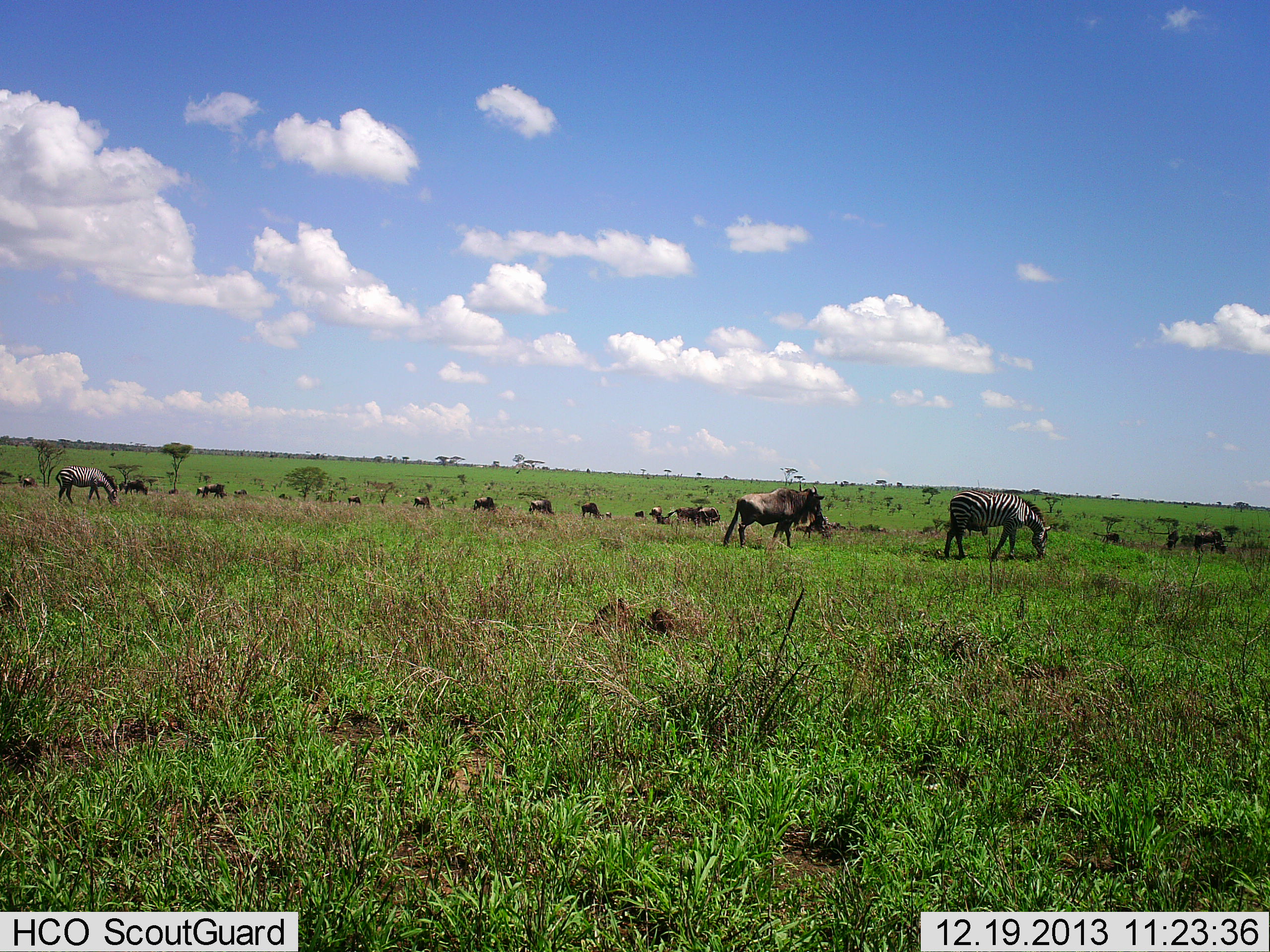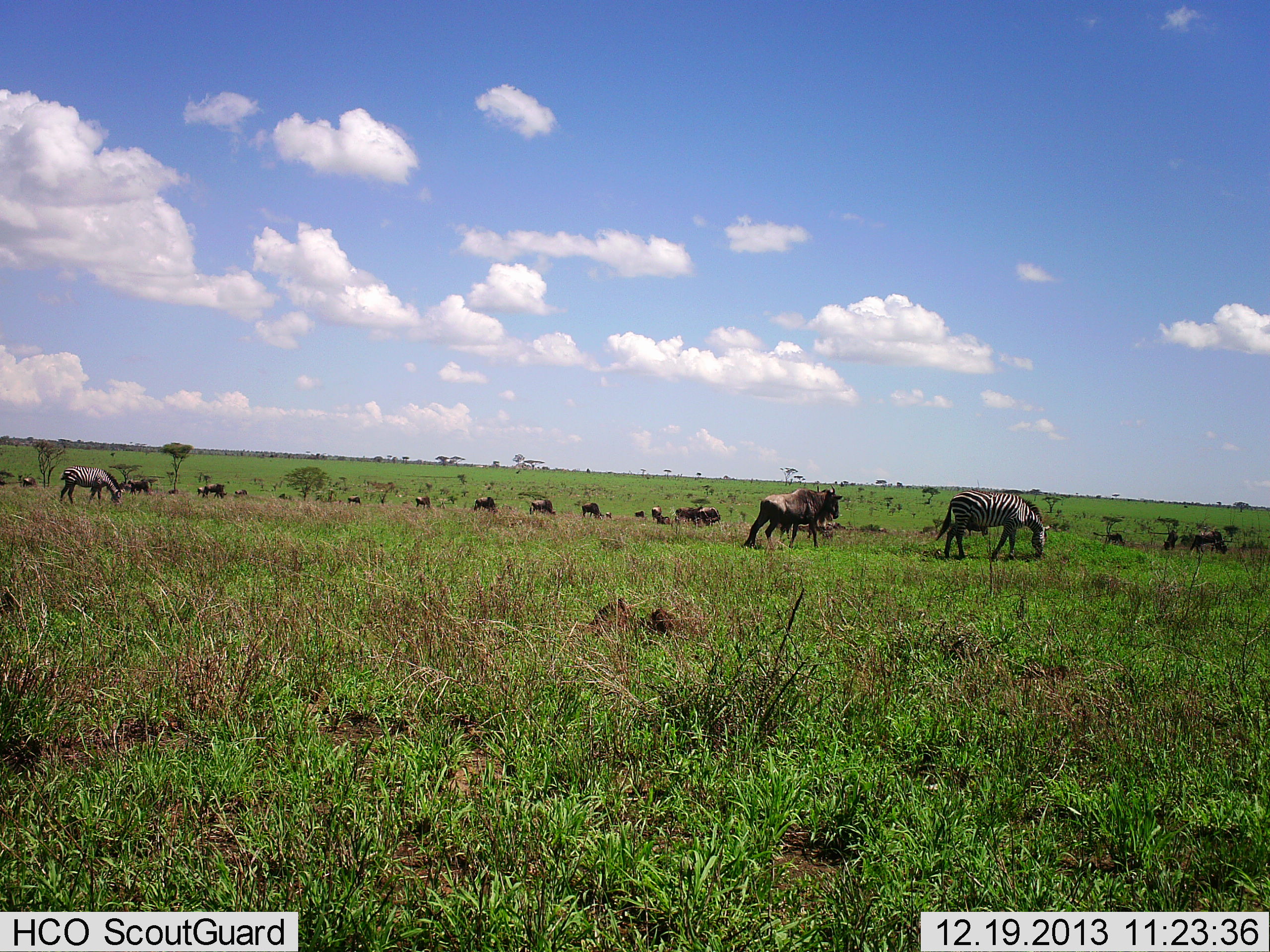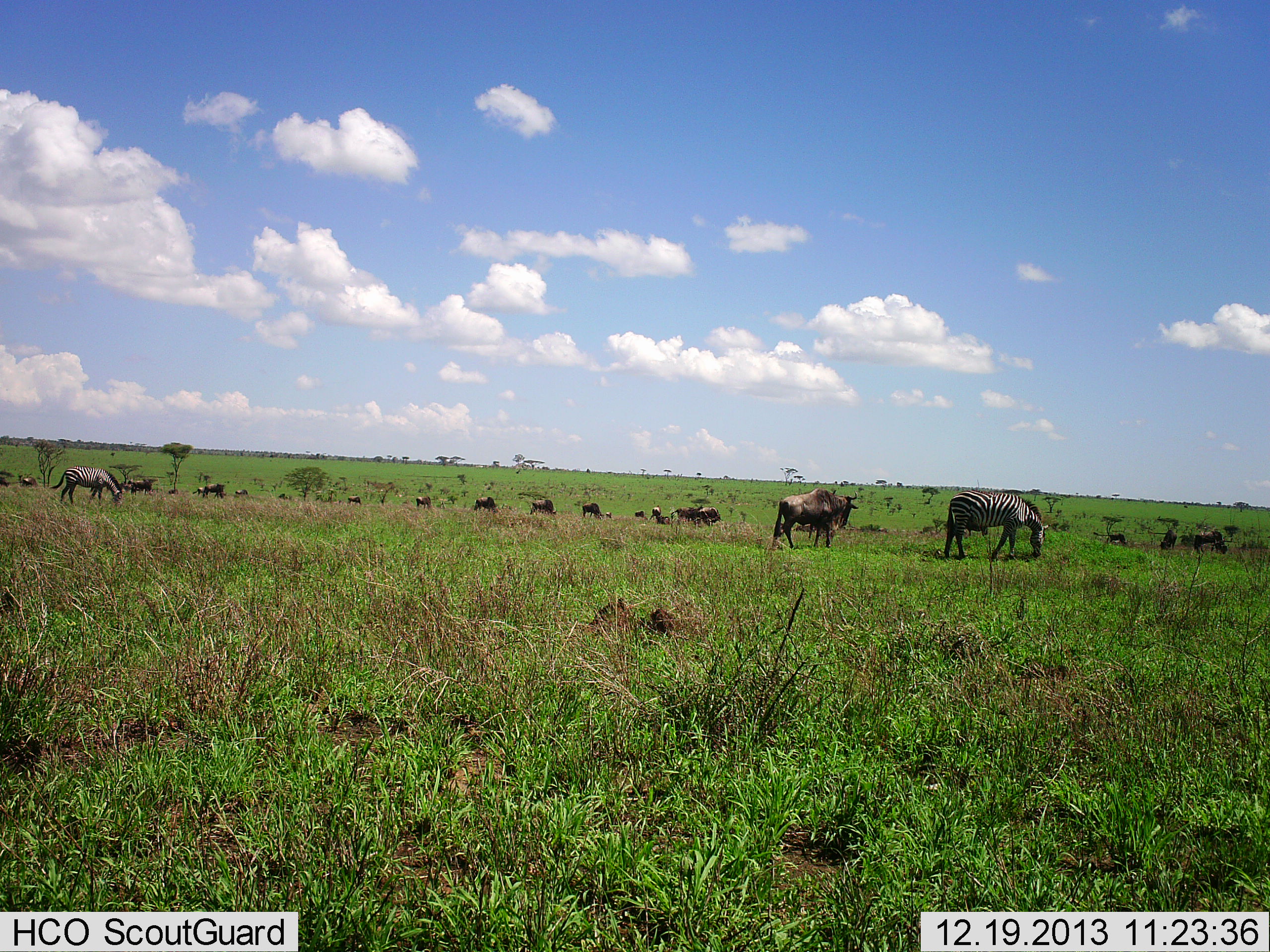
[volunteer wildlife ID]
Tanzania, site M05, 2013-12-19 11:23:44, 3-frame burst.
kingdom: Animalia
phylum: Chordata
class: Mammalia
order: Artiodactyla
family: Bovidae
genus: Connochaetes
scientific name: Connochaetes taurinus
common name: blue wildebeest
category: wildebeest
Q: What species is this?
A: Wildebeest (blue wildebeest) (Connochaetes taurinus).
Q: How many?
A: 11-50.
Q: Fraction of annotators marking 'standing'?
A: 40%.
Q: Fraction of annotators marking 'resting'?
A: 0%.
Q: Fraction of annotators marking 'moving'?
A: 40%.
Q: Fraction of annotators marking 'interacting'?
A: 0%.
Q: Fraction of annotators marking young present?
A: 0%.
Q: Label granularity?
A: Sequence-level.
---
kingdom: Animalia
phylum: Chordata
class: Mammalia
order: Perissodactyla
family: Equidae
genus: Equus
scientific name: Equus quagga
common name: plains zebra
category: zebra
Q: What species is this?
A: Zebra (plains zebra) (Equus quagga).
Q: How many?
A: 2.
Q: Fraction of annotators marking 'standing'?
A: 30%.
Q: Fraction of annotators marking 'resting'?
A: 0%.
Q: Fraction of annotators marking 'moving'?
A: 0%.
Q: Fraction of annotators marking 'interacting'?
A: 0%.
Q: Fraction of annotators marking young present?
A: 0%.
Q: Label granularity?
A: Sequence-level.